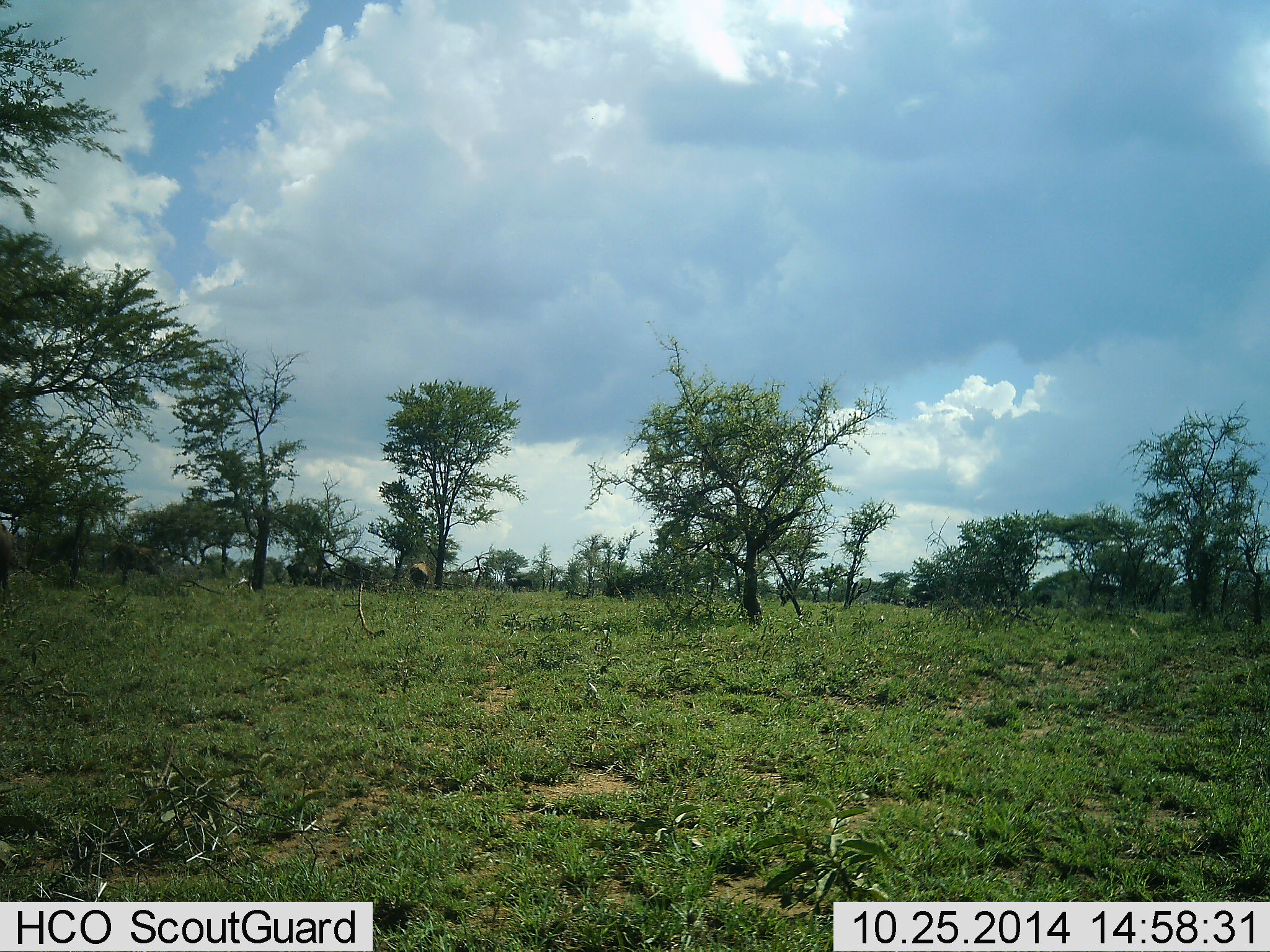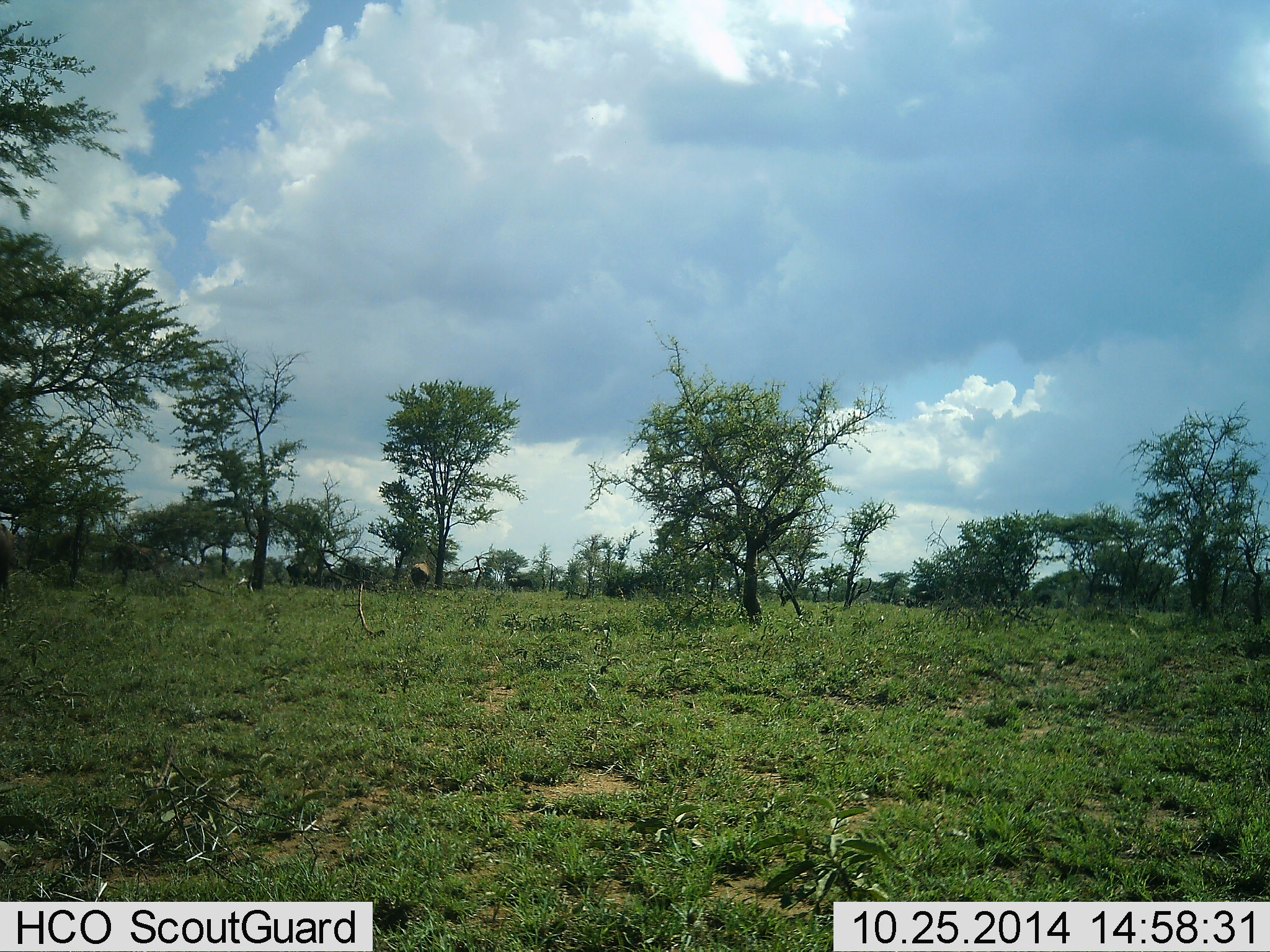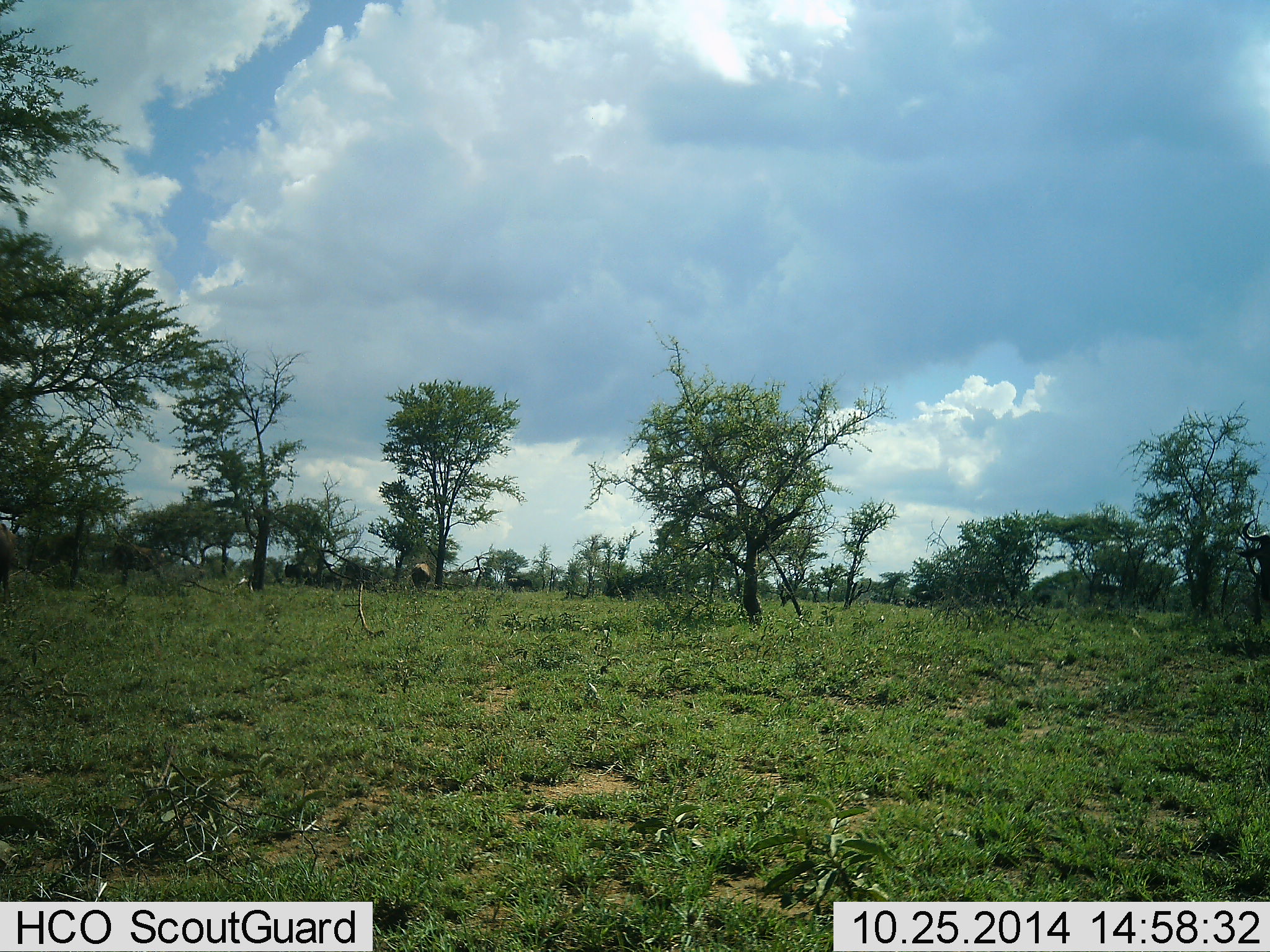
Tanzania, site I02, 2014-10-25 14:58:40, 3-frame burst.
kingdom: Animalia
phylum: Chordata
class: Mammalia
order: Artiodactyla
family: Bovidae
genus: Connochaetes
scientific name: Connochaetes taurinus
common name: blue wildebeest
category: wildebeest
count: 2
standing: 67%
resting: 0%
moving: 78%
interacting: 0%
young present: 0%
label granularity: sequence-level